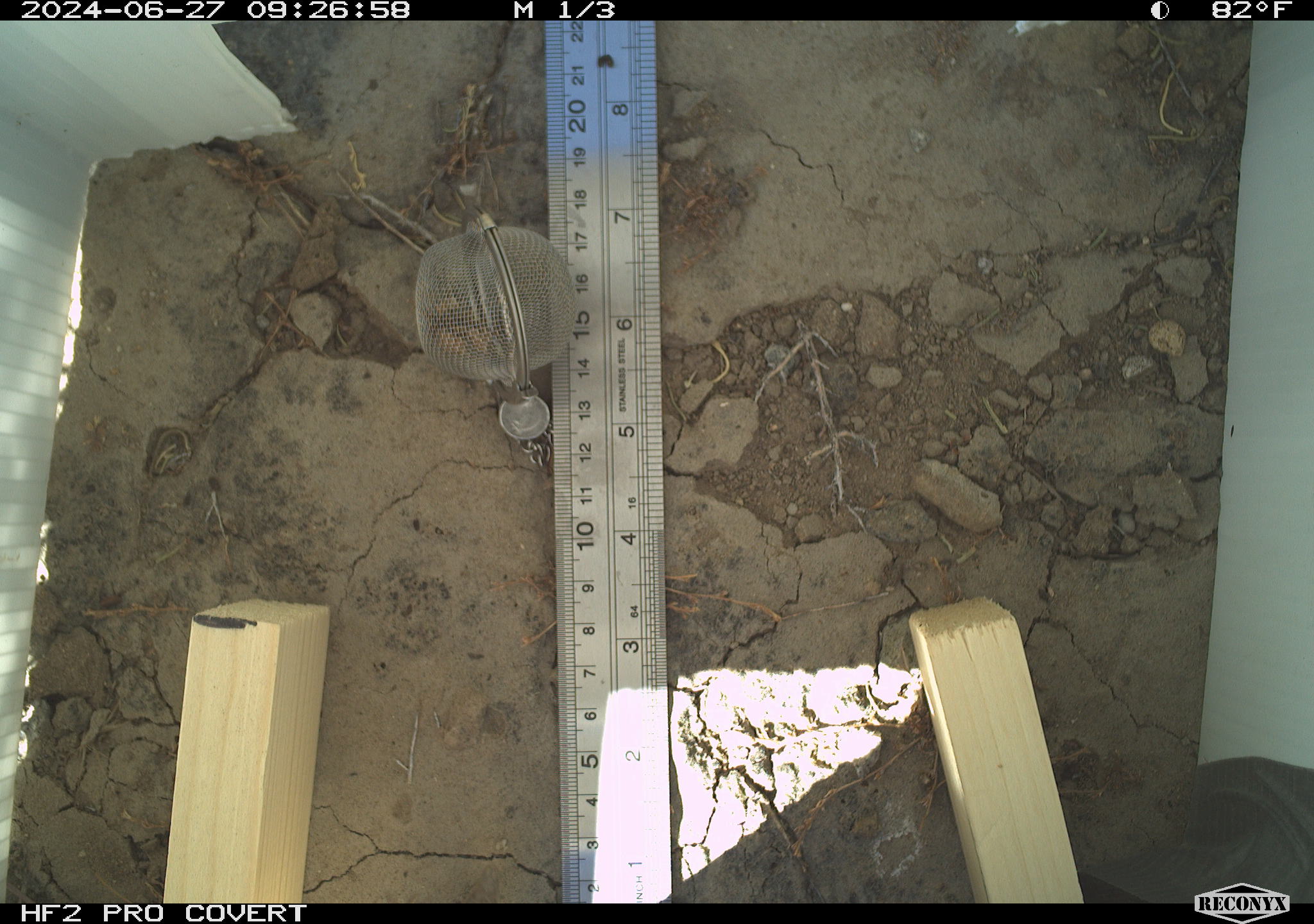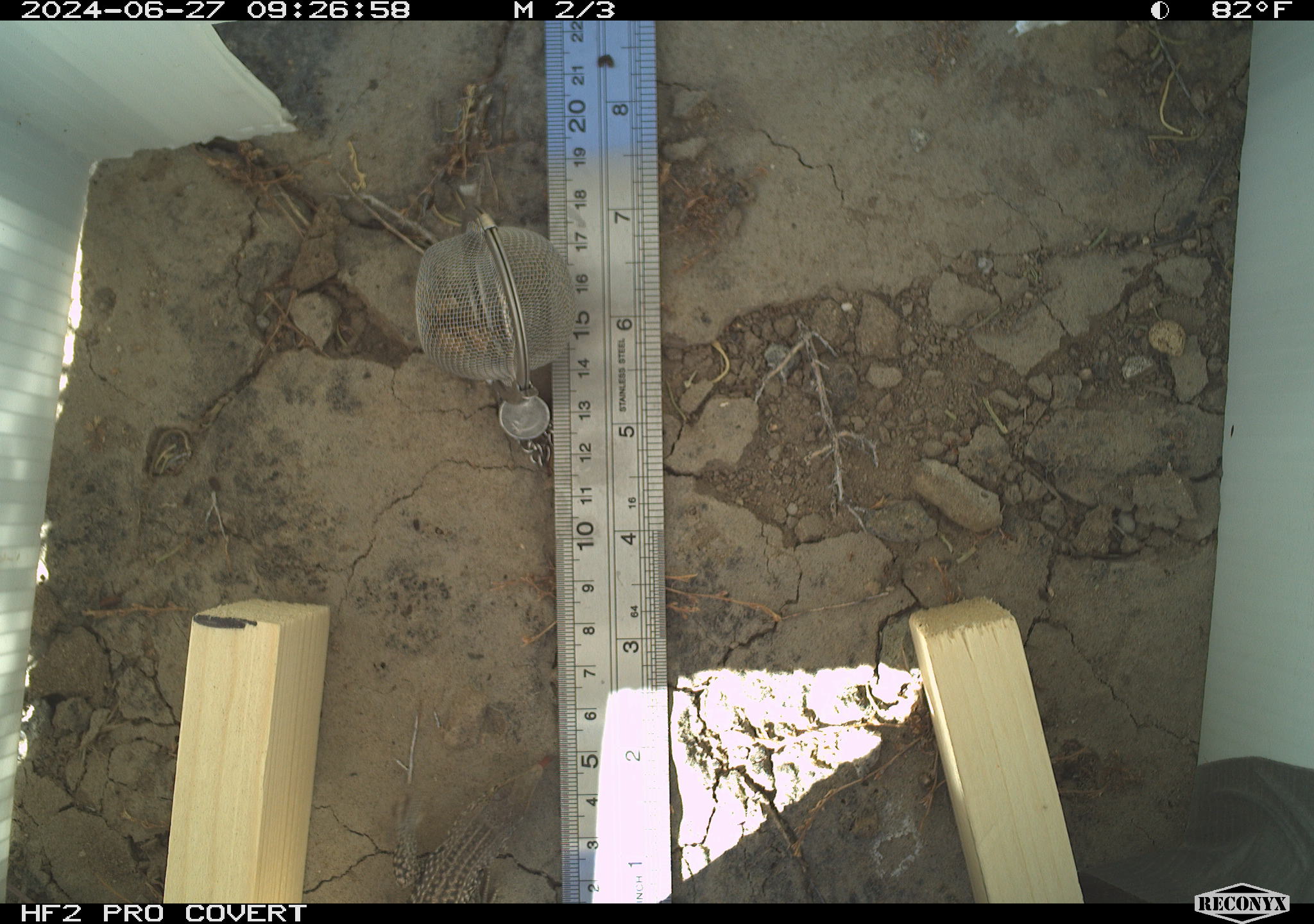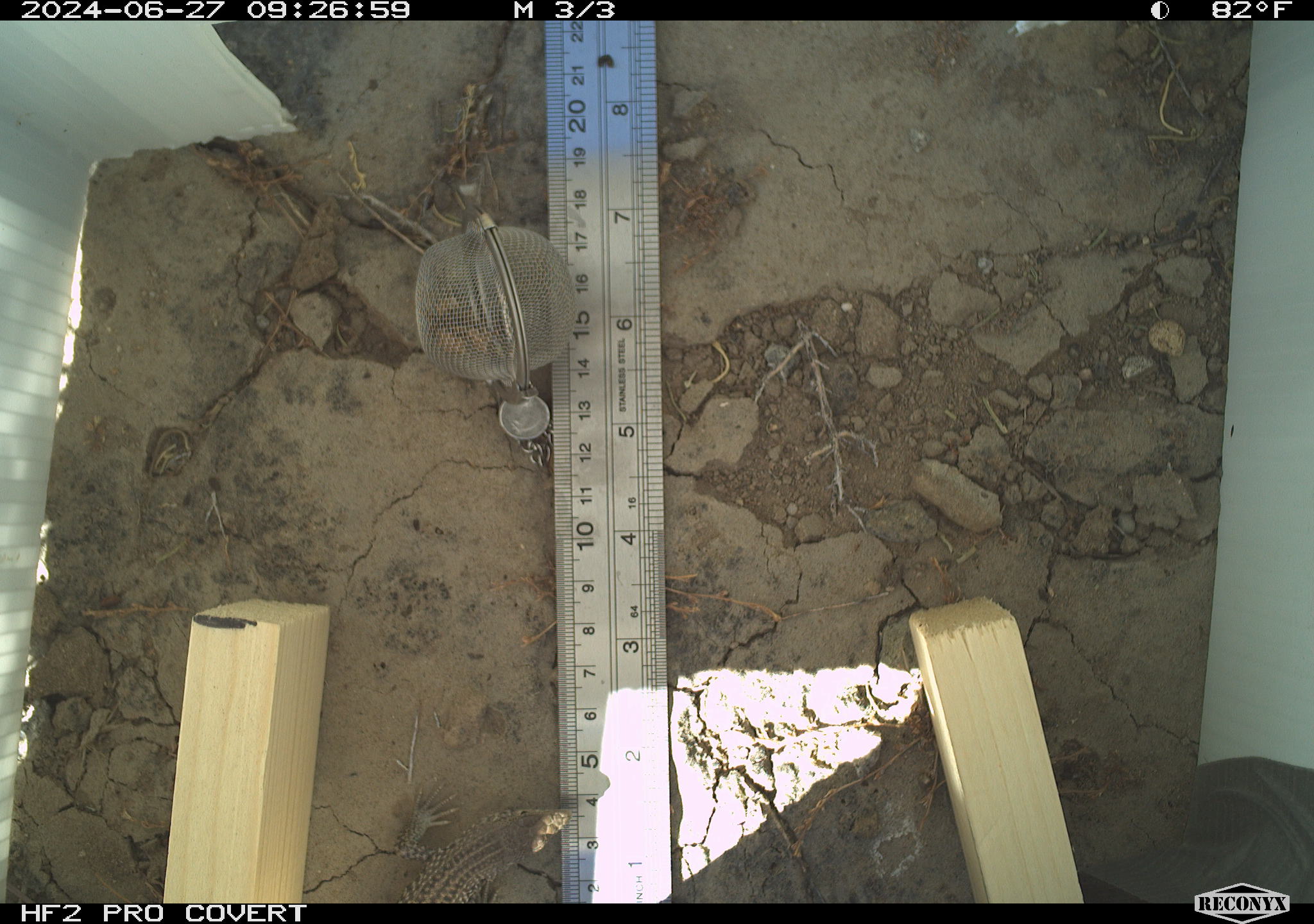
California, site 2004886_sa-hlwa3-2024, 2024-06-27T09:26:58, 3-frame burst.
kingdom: Animalia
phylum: Chordata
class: Reptilia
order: Squamata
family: Teiidae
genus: Aspidoscelis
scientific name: Aspidoscelis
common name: whiptail lizards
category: aspidoscelis species